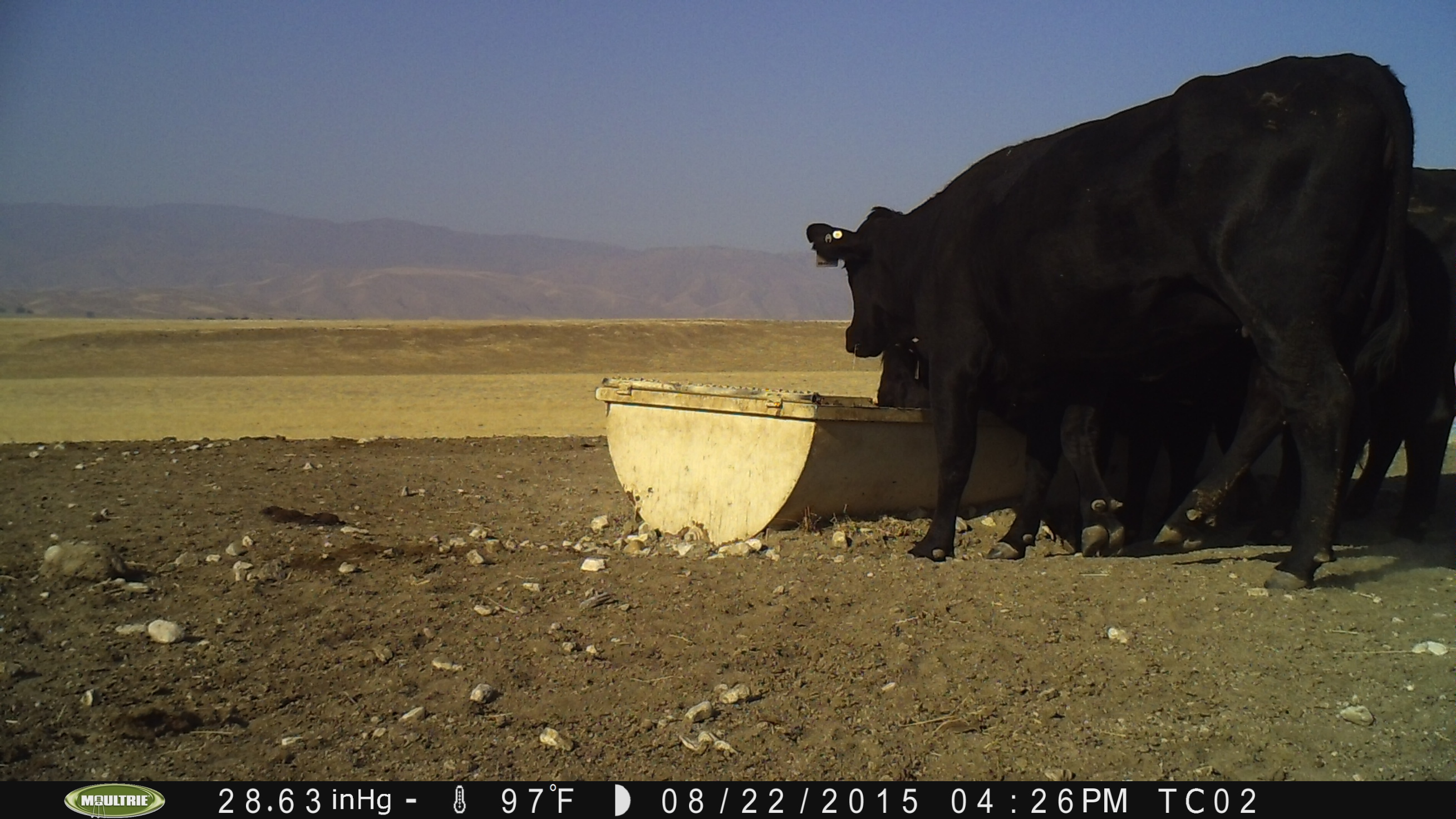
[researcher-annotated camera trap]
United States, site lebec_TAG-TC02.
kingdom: Animalia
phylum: Chordata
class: Mammalia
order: Artiodactyla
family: Bovidae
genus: Bos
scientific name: Bos taurus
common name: domestic cow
Bos taurus (domestic cow).